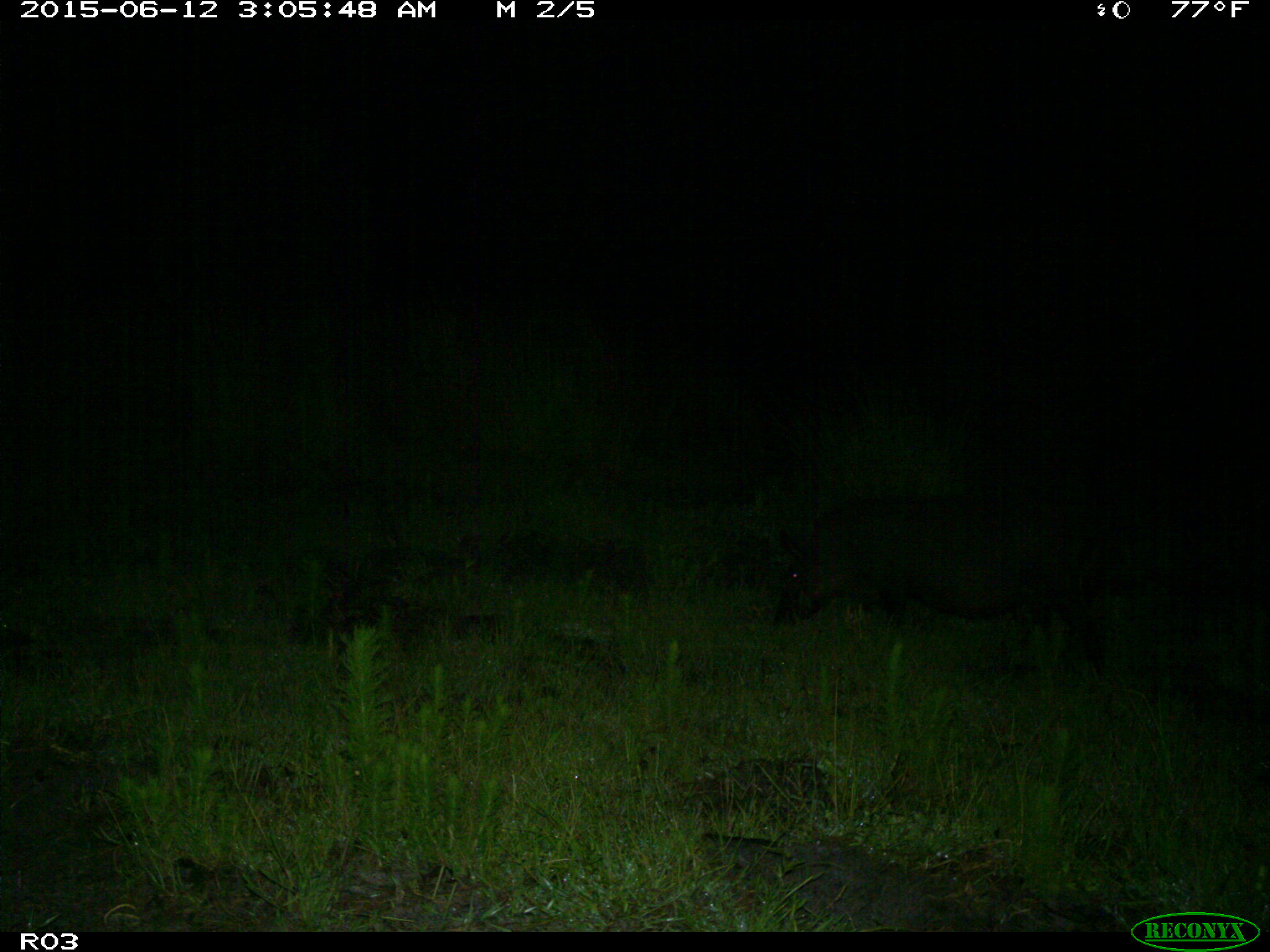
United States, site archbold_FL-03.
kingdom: Animalia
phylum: Chordata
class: Mammalia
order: Artiodactyla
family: Suidae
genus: Sus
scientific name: Sus scrofa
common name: wild boar